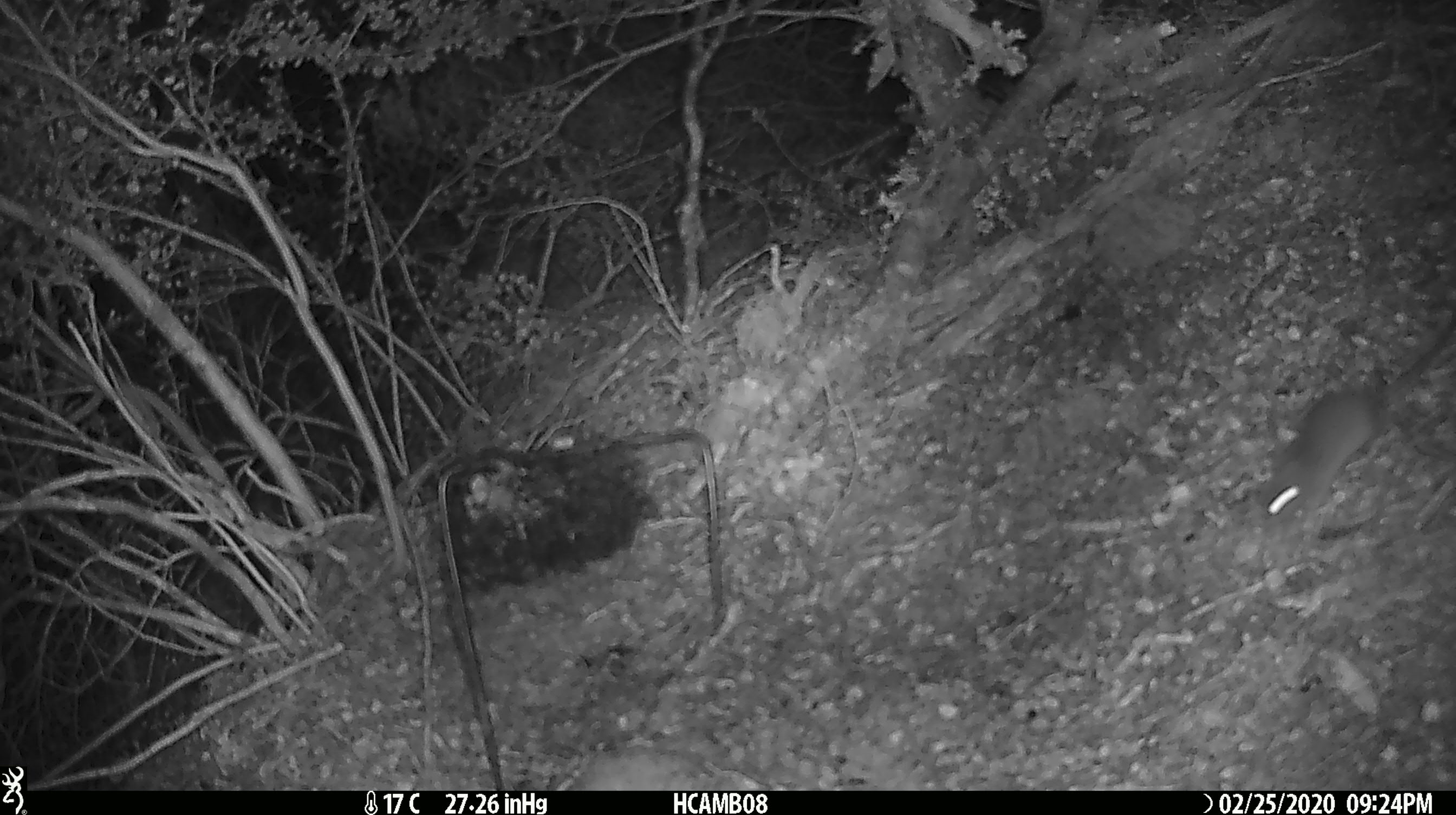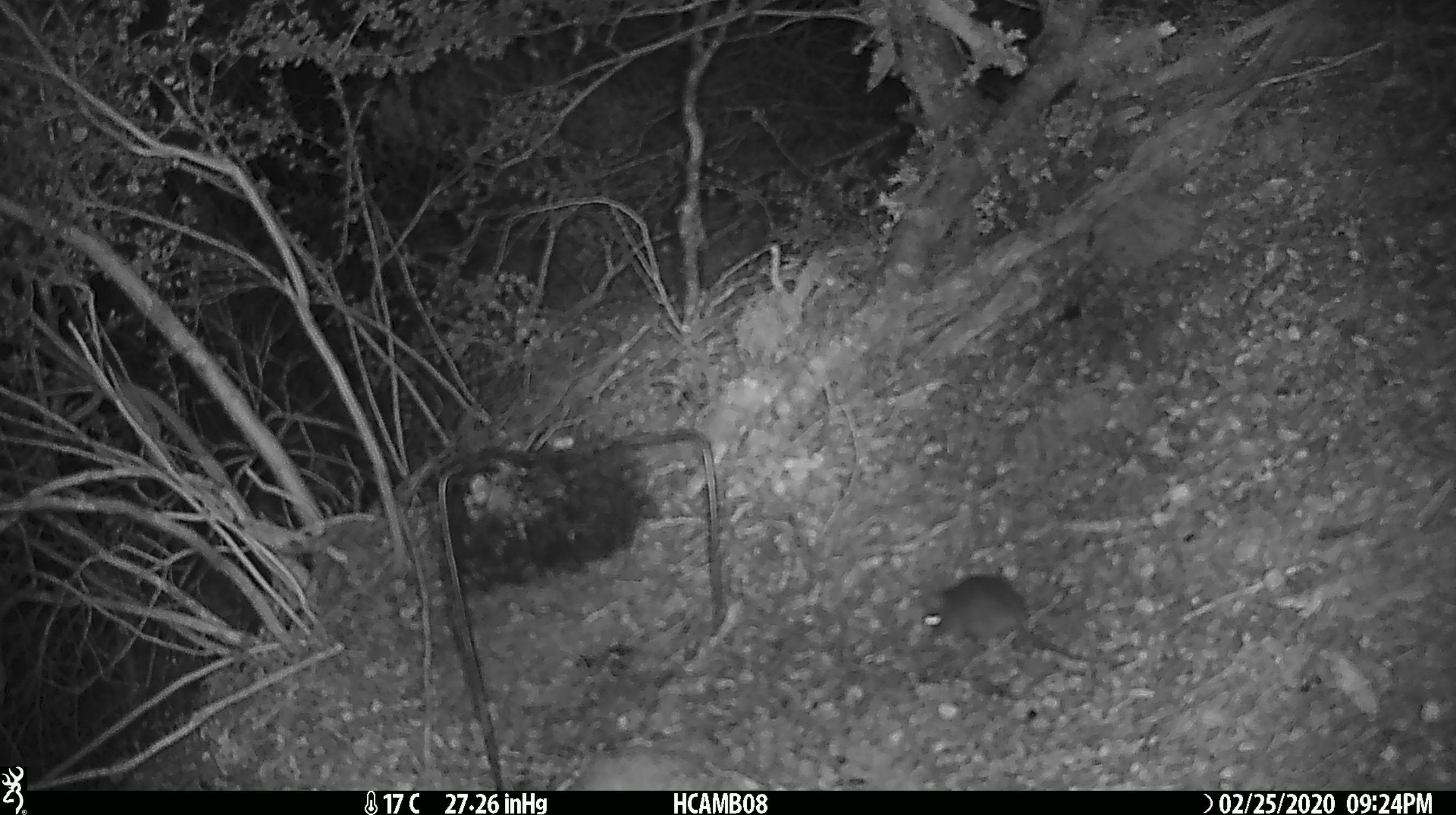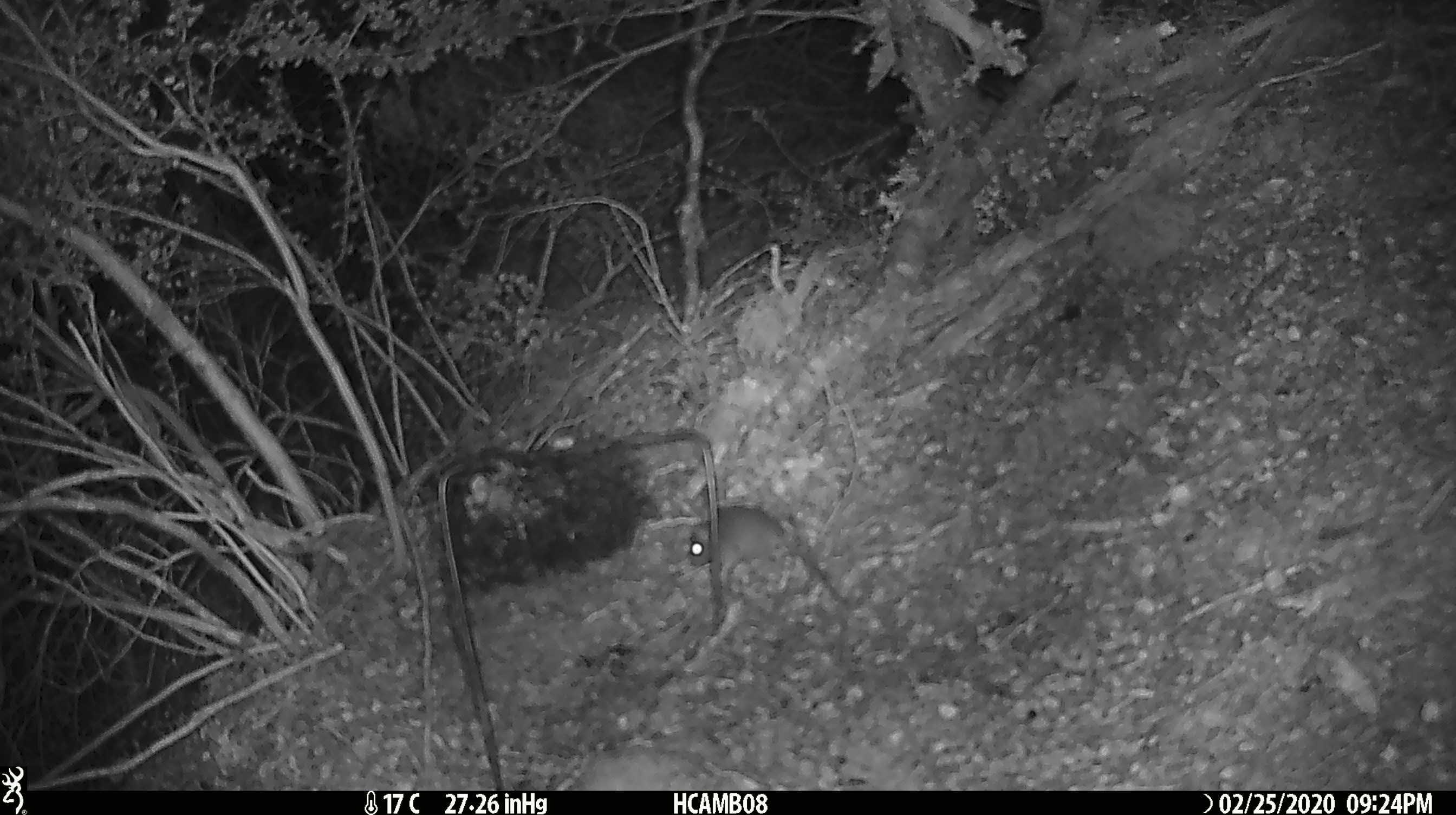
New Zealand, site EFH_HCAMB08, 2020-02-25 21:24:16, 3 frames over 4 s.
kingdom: Animalia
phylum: Chordata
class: Mammalia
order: Rodentia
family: Muridae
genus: Mus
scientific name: Mus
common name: mouse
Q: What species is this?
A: Mouse (Mus).